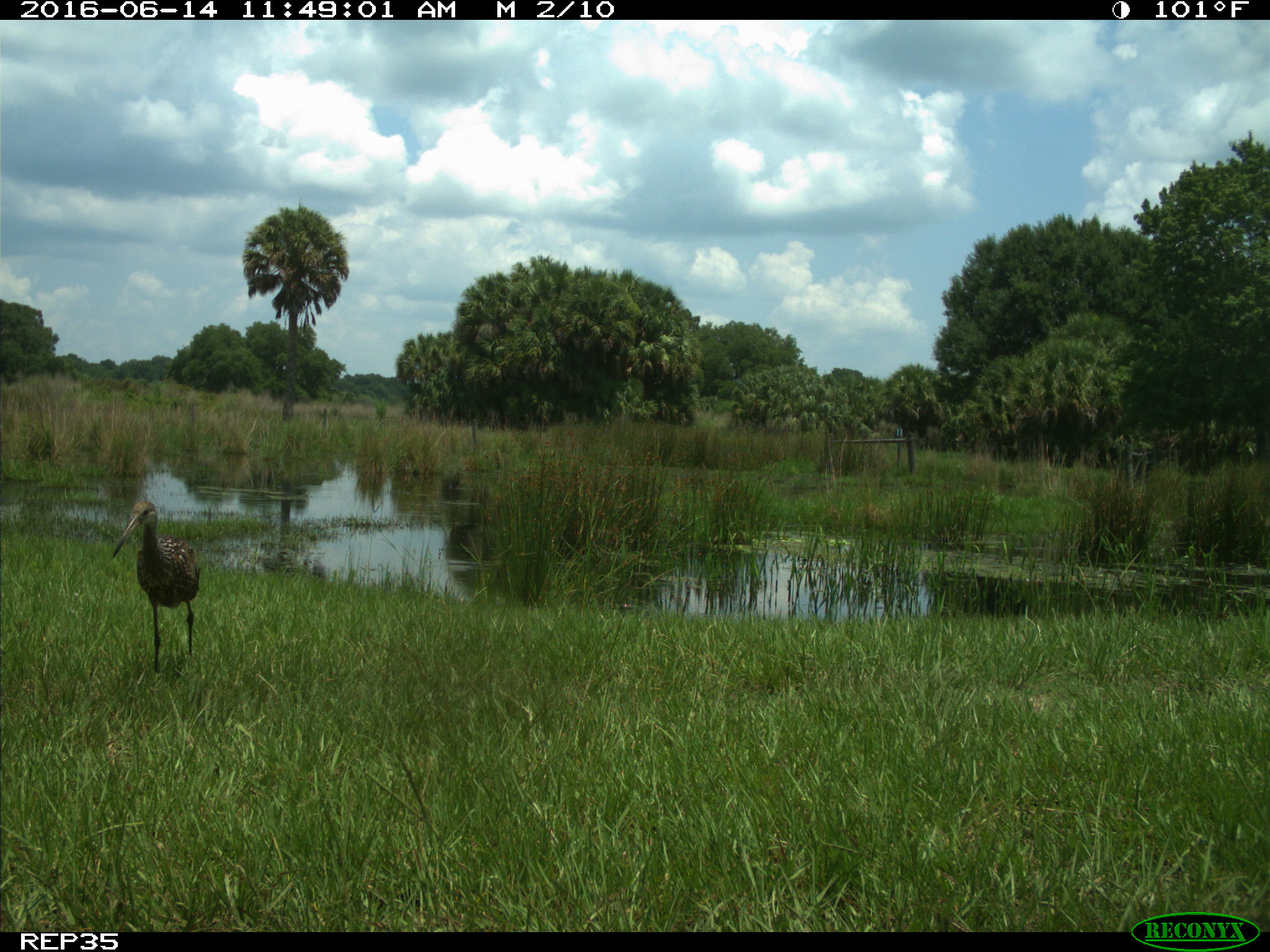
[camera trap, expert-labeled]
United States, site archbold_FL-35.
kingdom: Animalia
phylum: Chordata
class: Aves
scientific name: Aves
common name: birds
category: unidentified bird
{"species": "unidentified bird (birds) (Aves)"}